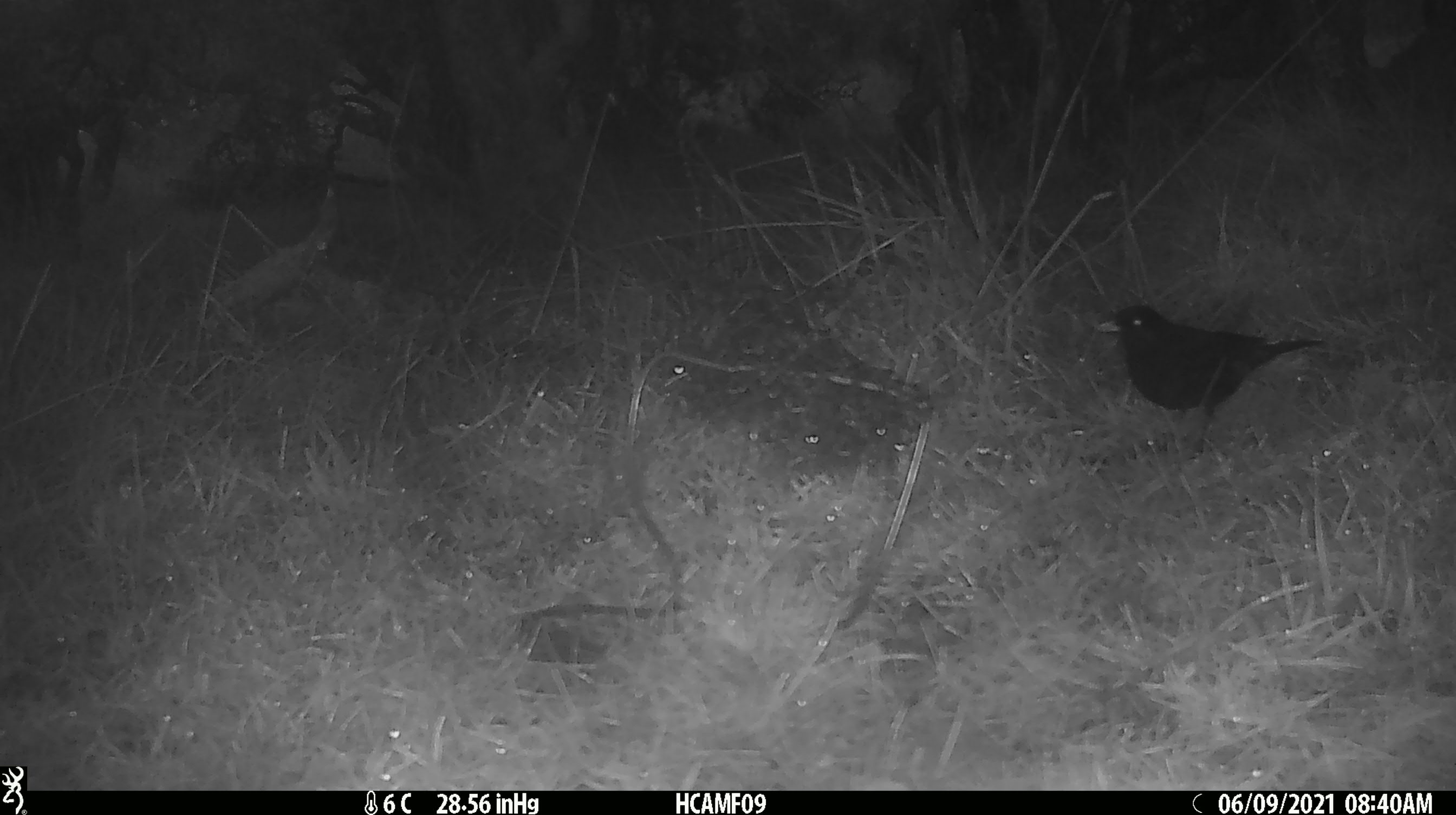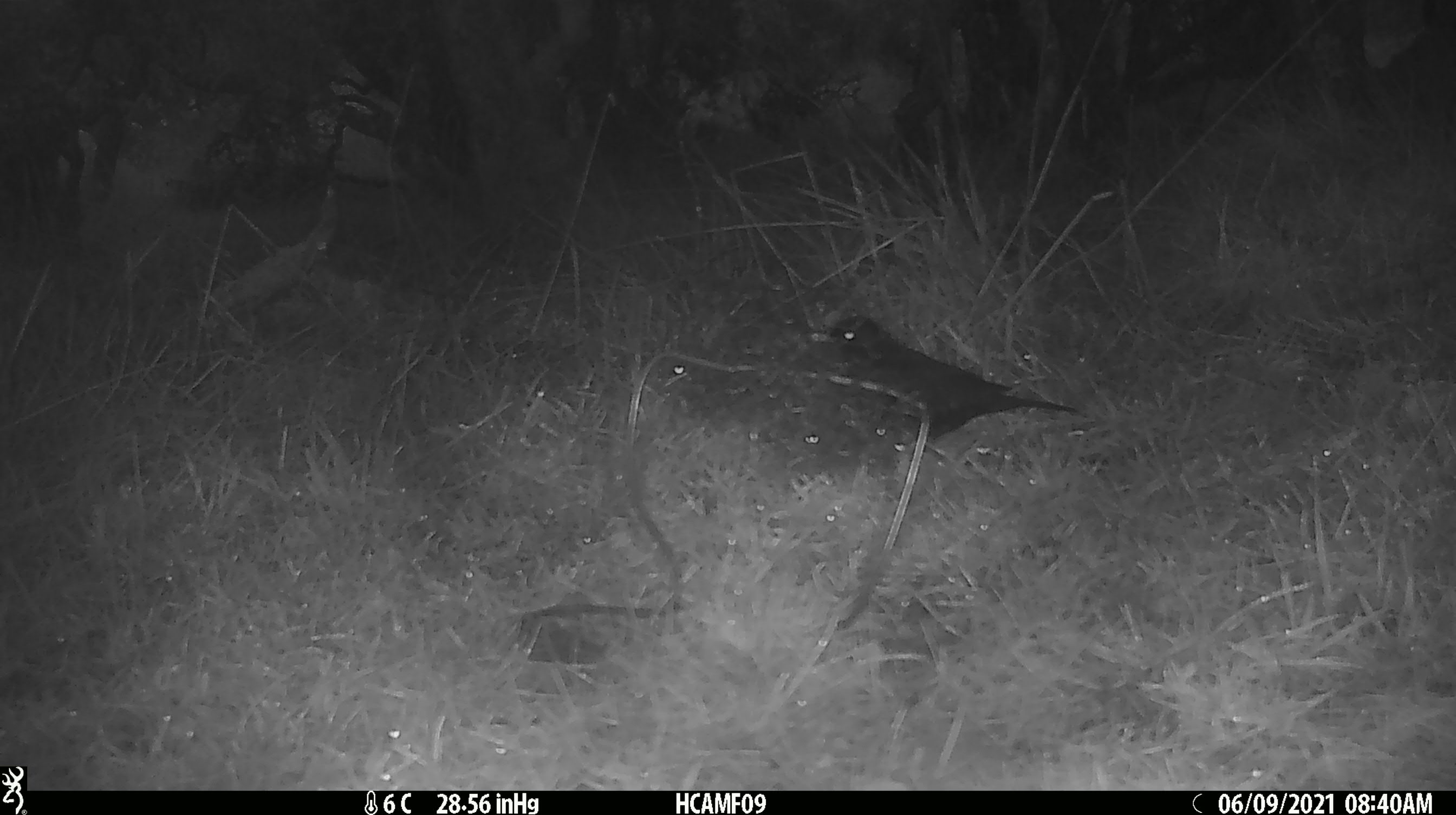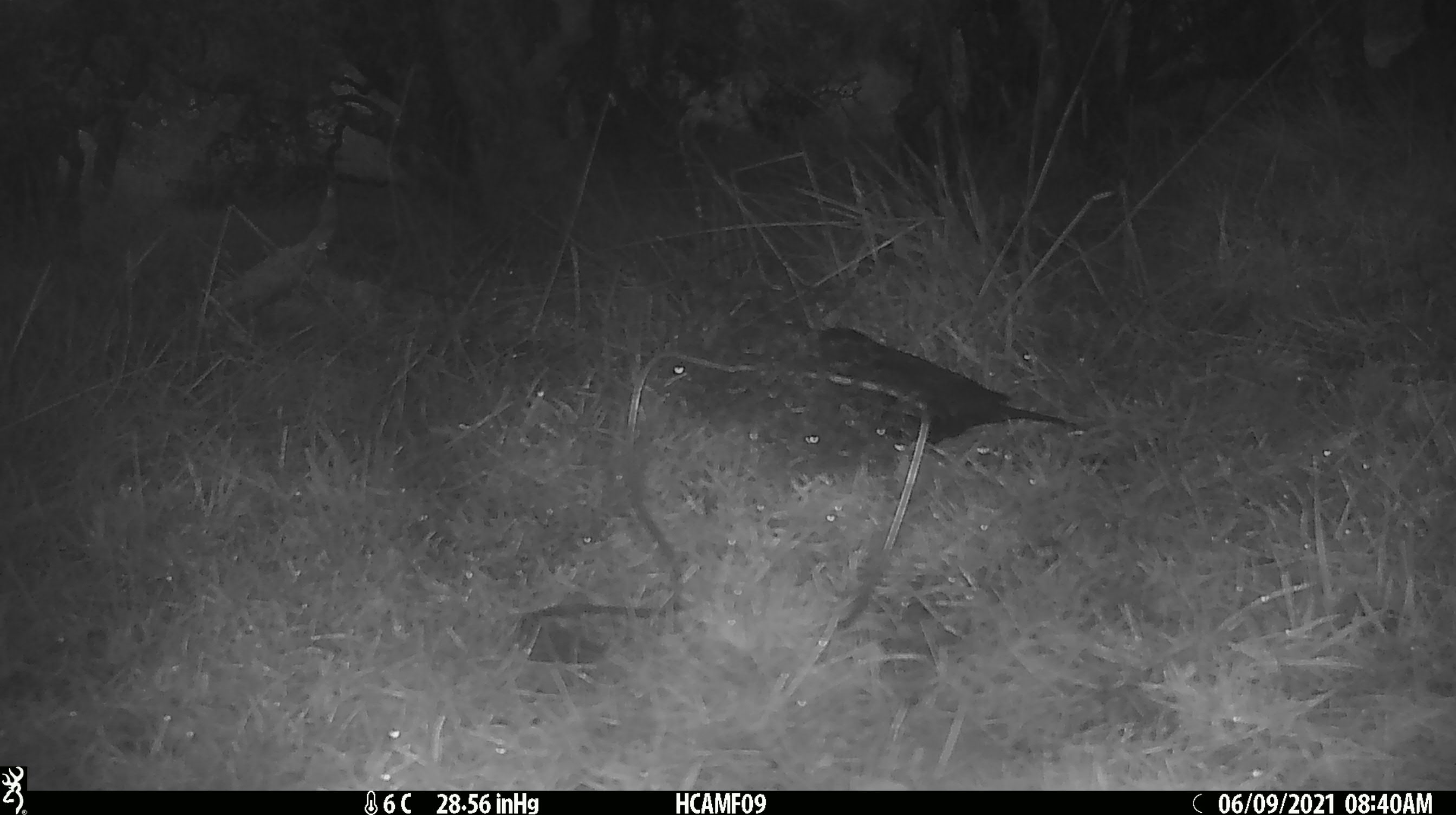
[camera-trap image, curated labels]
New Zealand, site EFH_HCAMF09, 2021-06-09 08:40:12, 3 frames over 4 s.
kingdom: Animalia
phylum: Chordata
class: Aves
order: Passeriformes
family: Turdidae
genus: Turdus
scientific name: Turdus merula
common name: eurasian blackbird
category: blackbird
Blackbird (eurasian blackbird) (Turdus merula).